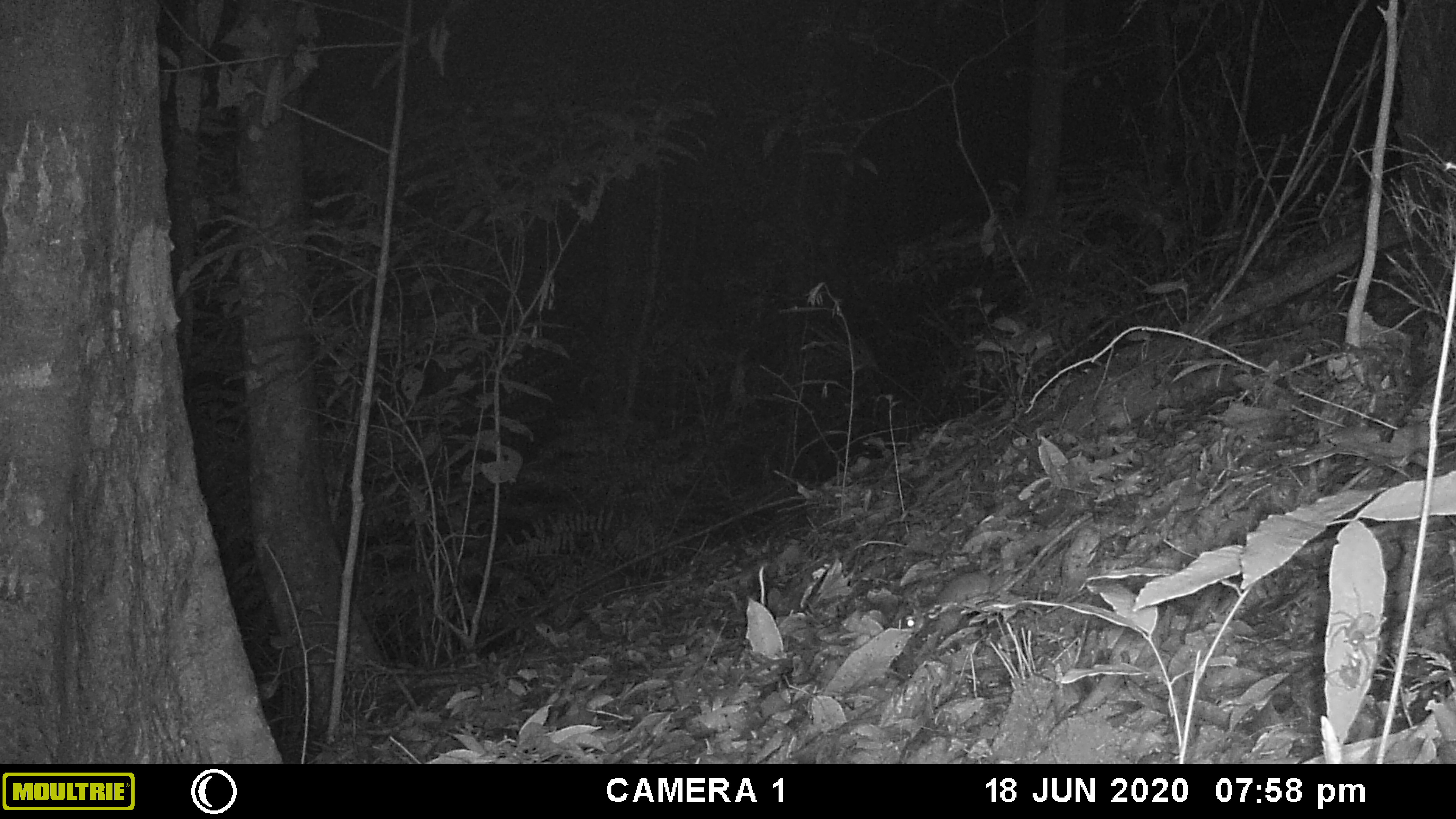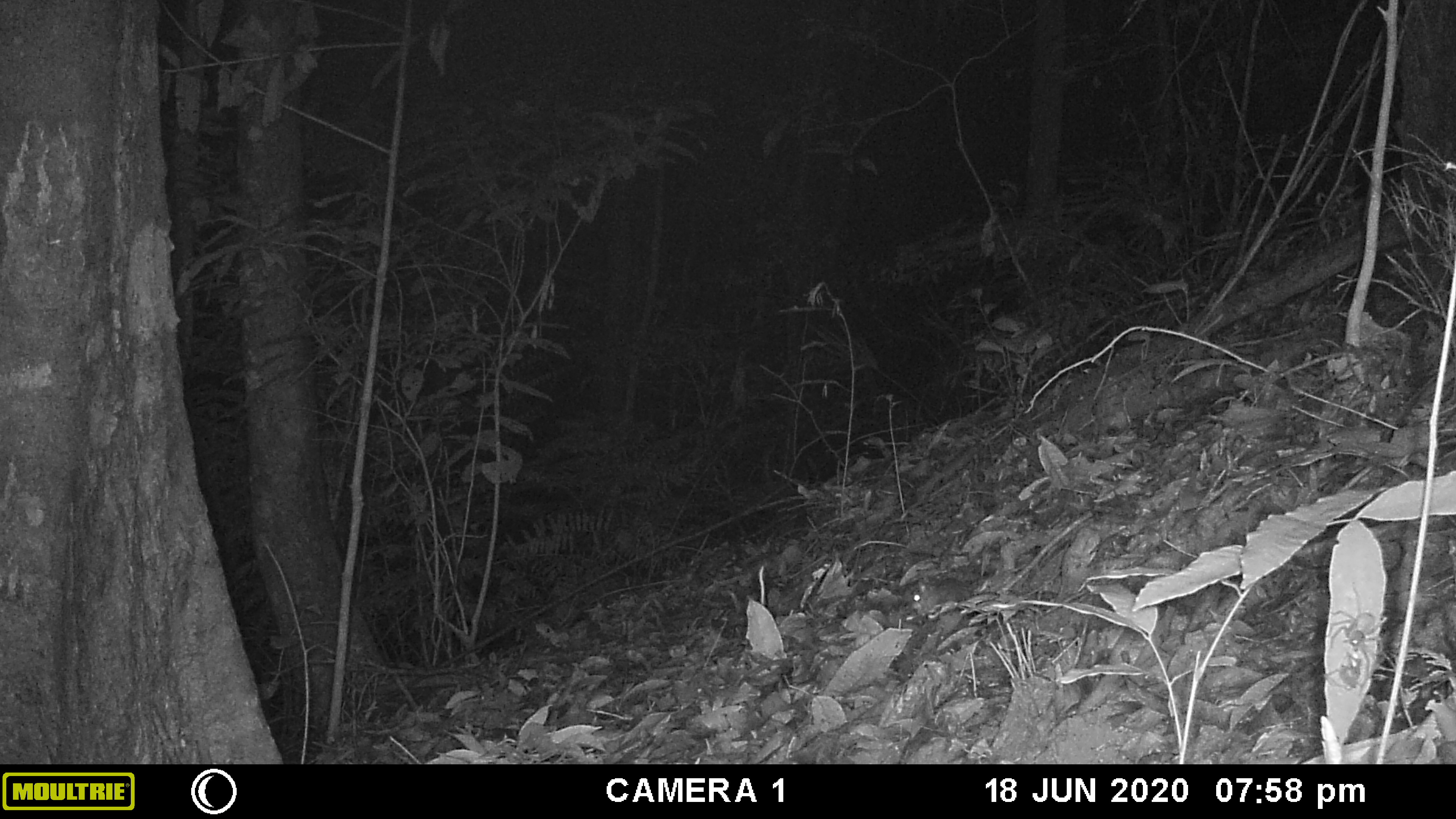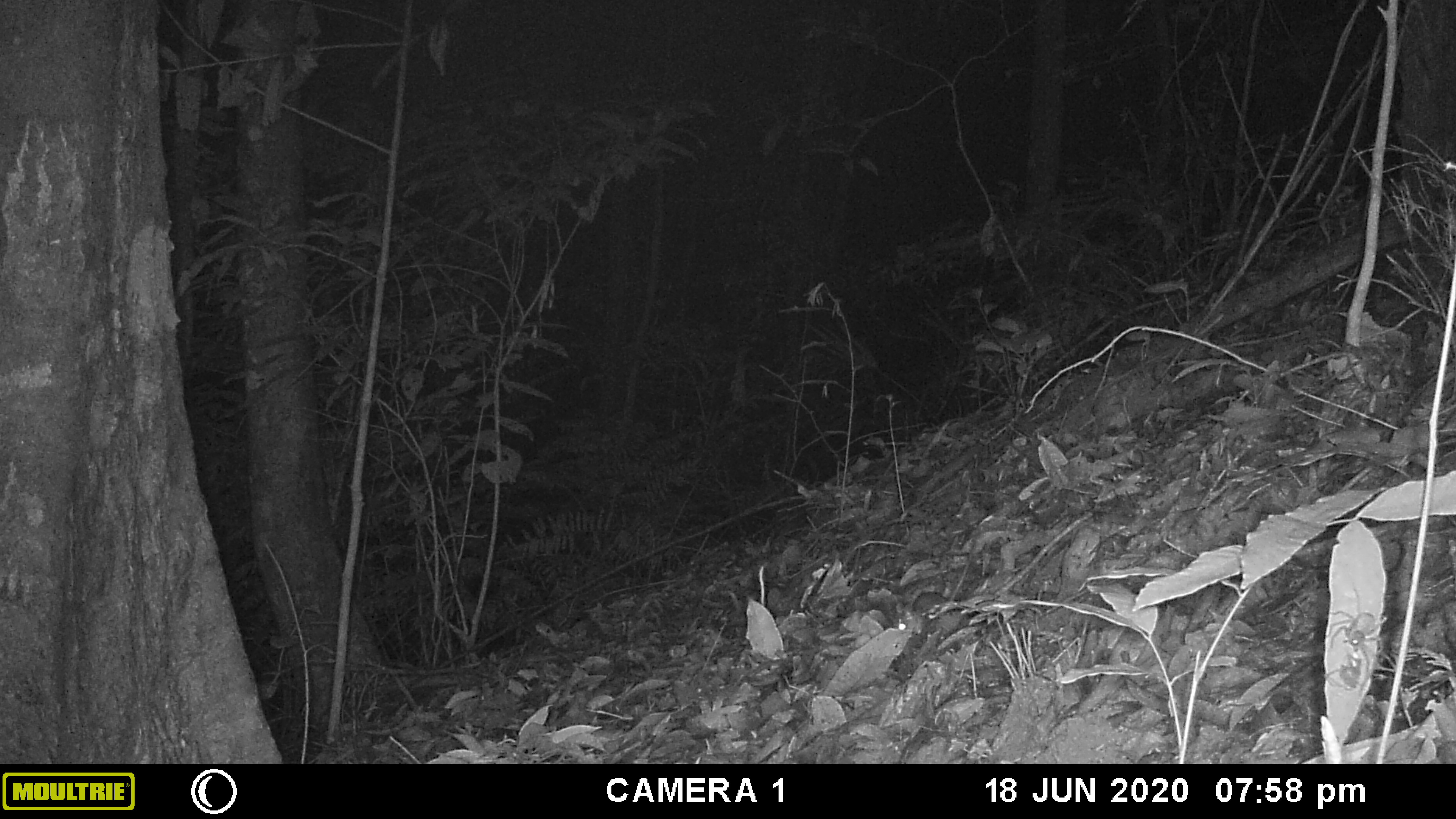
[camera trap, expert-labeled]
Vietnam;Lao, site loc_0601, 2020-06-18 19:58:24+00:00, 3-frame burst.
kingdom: Animalia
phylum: Chordata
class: Mammalia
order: Rodentia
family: Muridae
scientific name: Muridae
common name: old-world mice and rats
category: unidentified murid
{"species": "unidentified murid (old-world mice and rats) (Muridae)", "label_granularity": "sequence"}